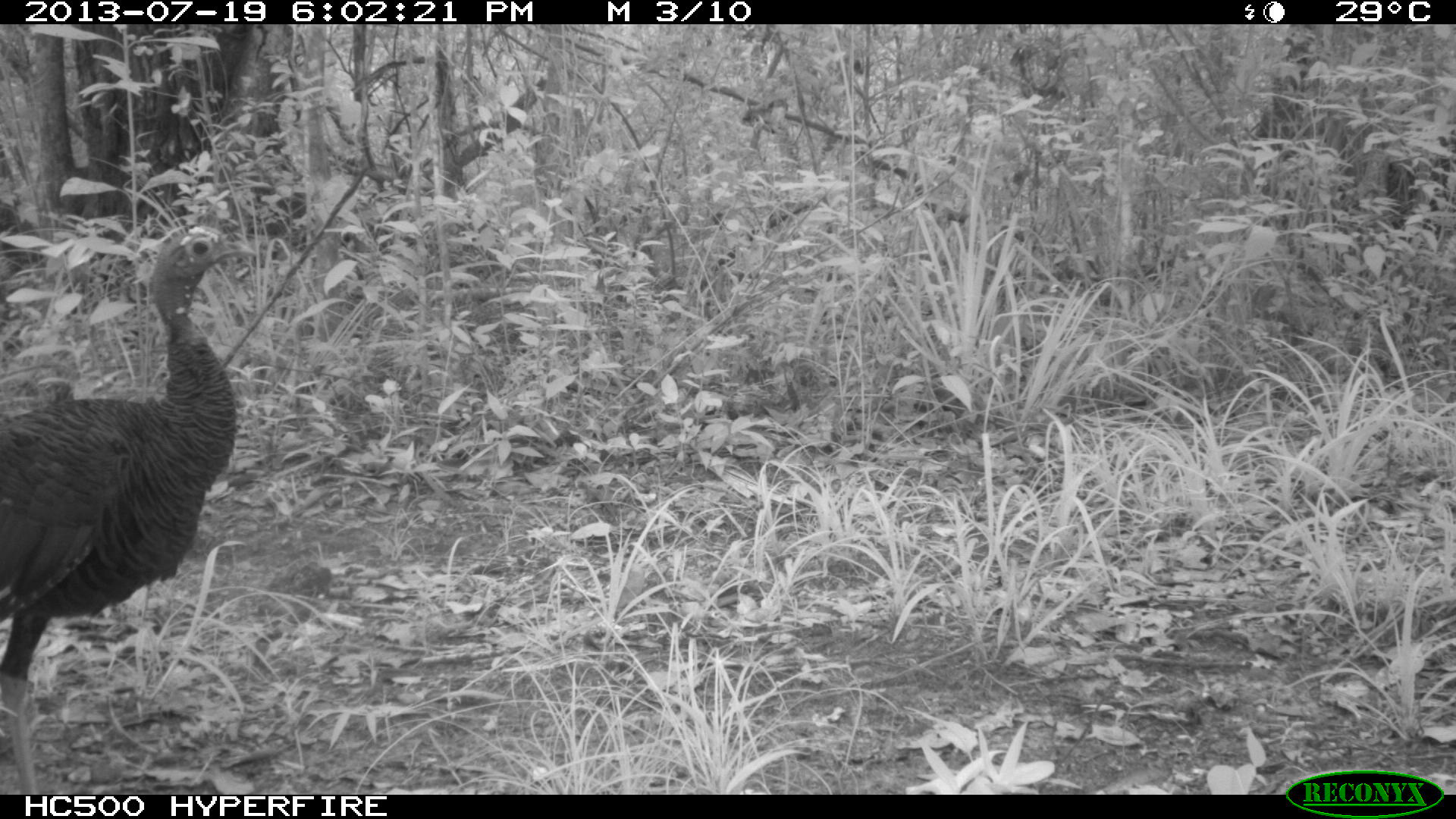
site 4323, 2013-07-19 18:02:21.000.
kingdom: Animalia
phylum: Chordata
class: Aves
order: Galliformes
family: Phasianidae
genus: Meleagris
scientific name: Meleagris ocellata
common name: ocellated turkey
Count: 1.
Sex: female.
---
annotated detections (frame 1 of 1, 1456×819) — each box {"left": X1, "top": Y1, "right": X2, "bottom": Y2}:
meleagris ocellata: {"left": 0, "top": 196, "right": 259, "bottom": 789}